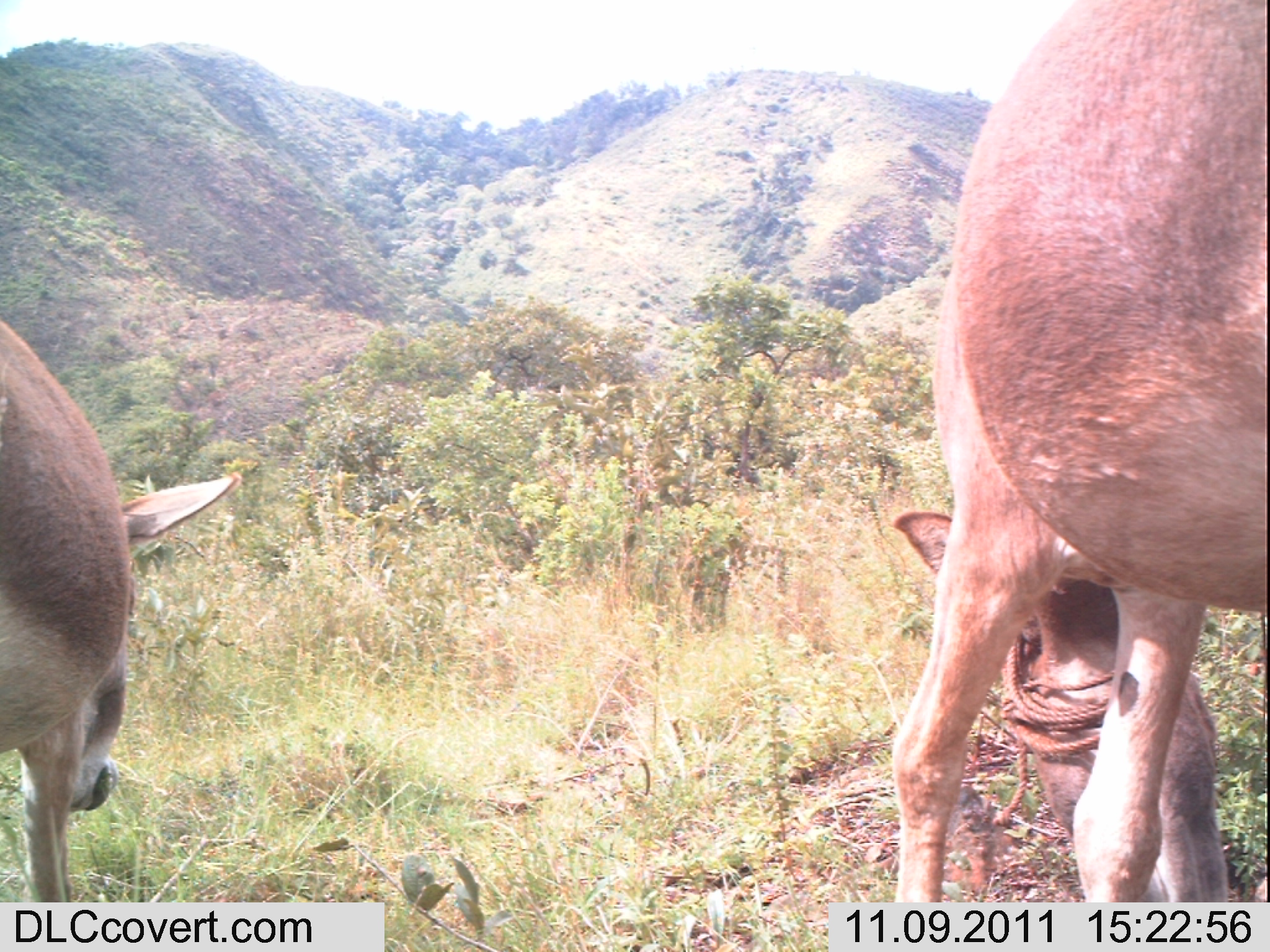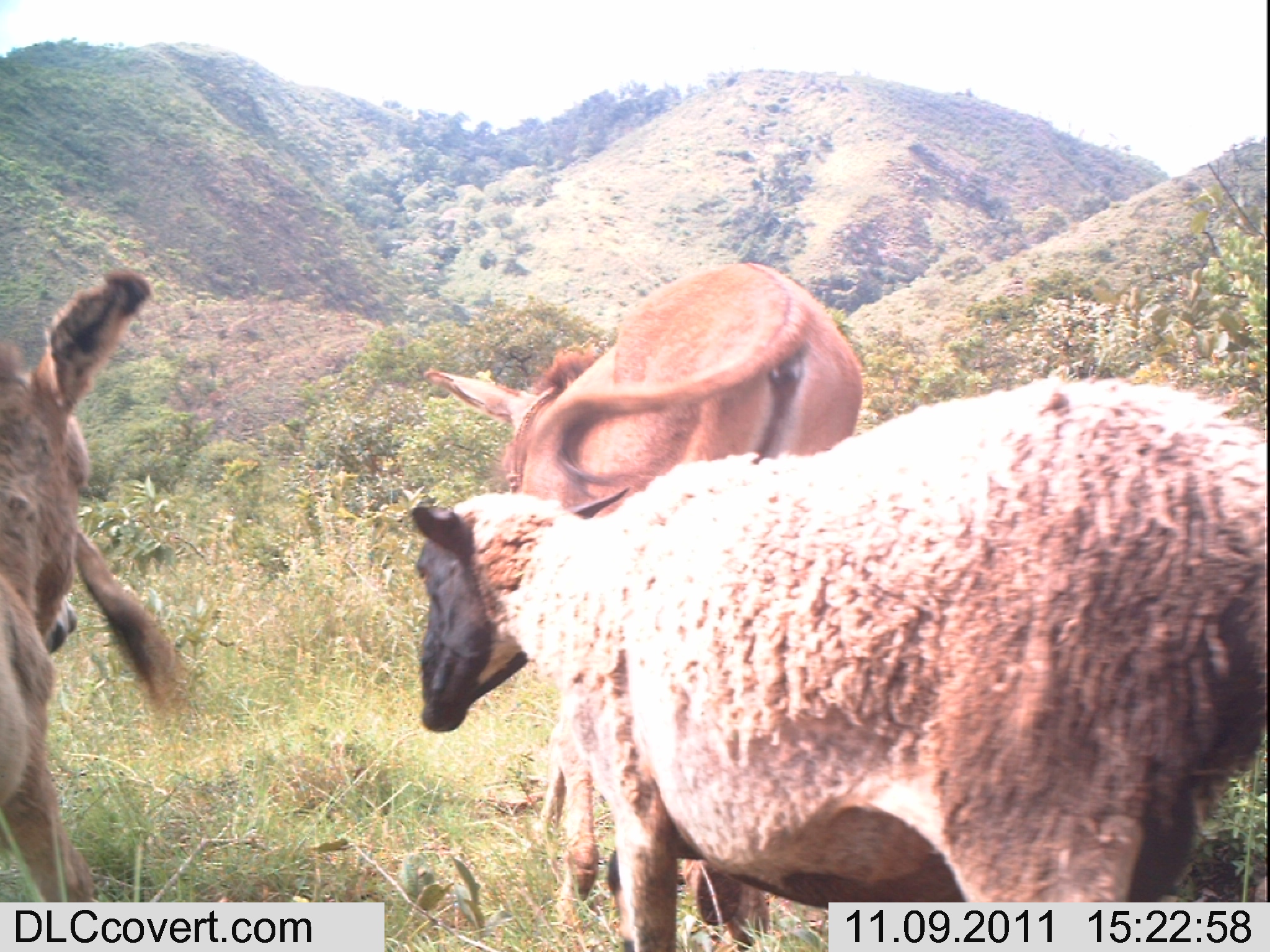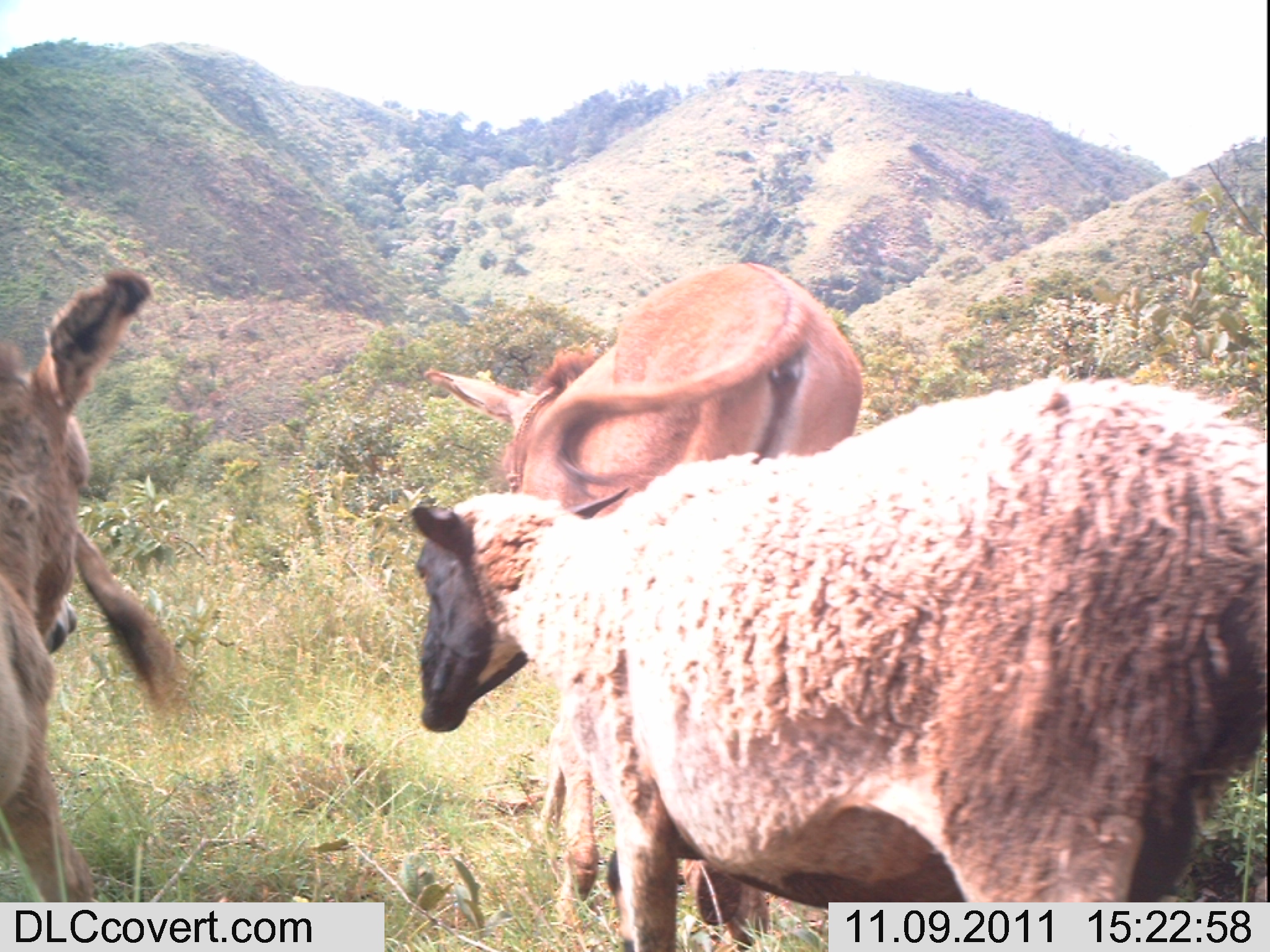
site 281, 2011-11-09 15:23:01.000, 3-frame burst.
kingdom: Animalia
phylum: Chordata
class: Mammalia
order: Perissodactyla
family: Equidae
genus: Equus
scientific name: Equus africanus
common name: african wild ass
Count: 2.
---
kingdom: Animalia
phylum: Chordata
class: Mammalia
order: Artiodactyla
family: Bovidae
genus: Ovis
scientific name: Ovis aries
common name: domestic sheep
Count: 1.